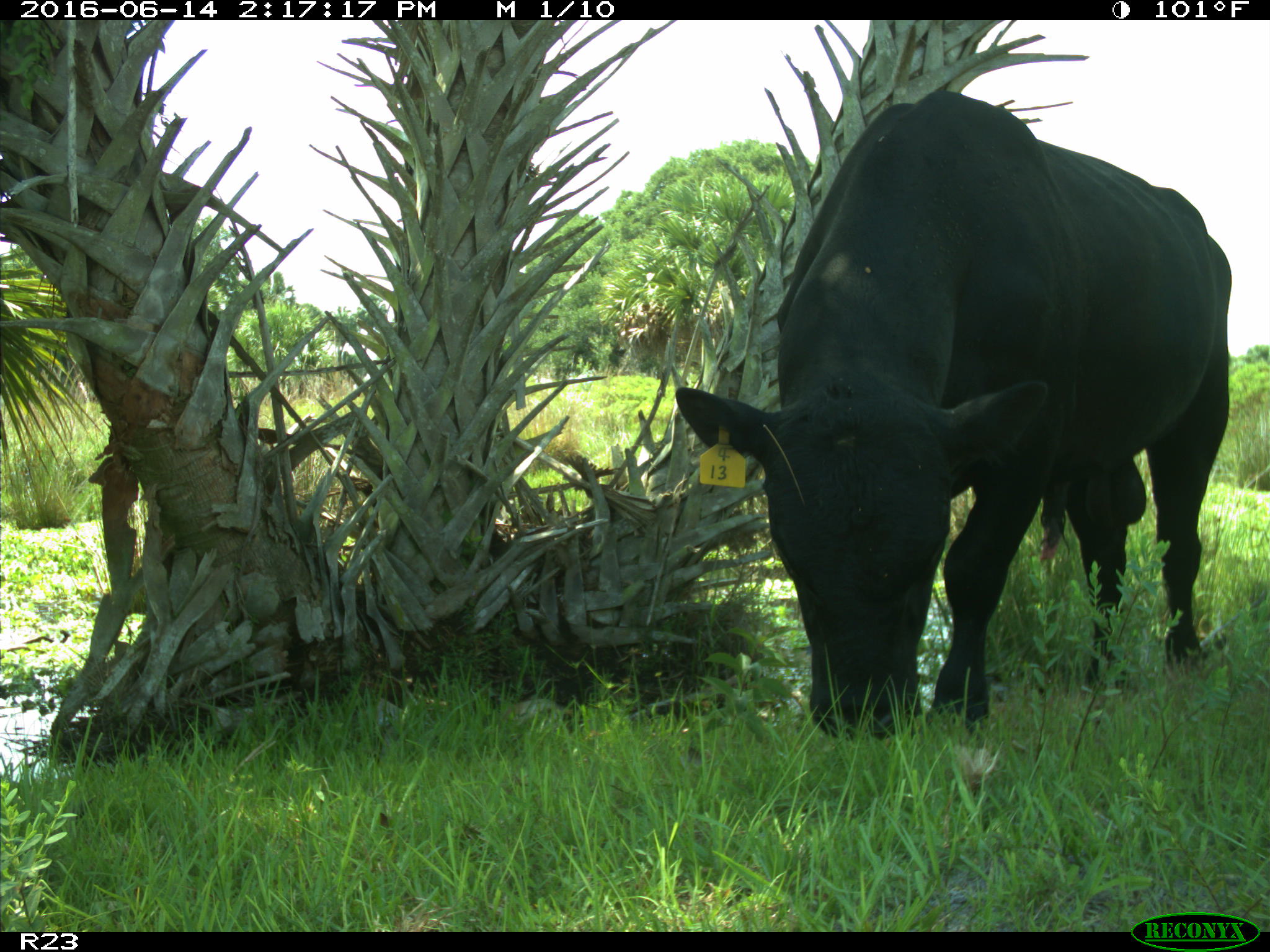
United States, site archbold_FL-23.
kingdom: Animalia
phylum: Chordata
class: Mammalia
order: Artiodactyla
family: Bovidae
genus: Bos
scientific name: Bos taurus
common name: domestic cow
Bos taurus (domestic cow).